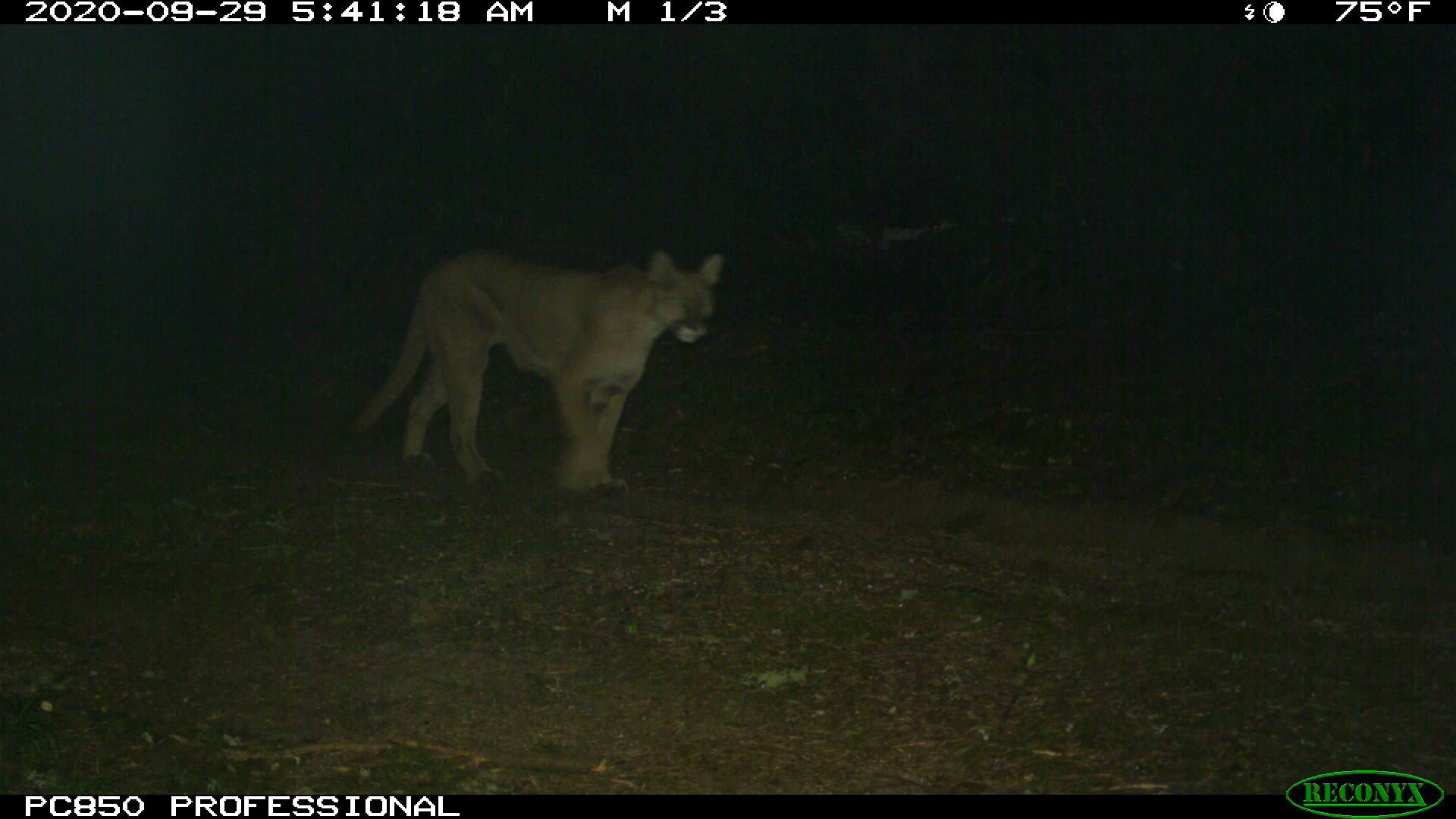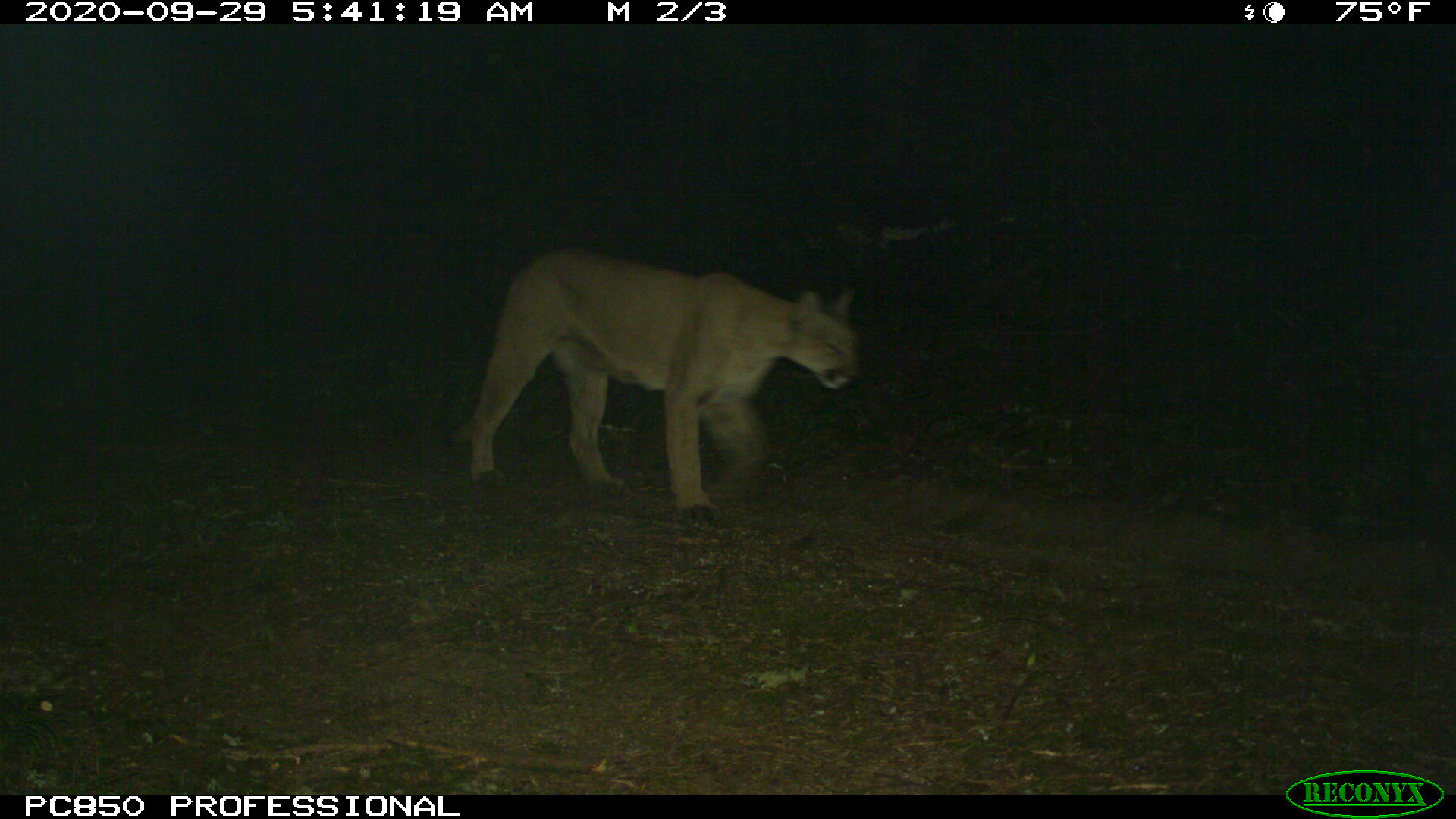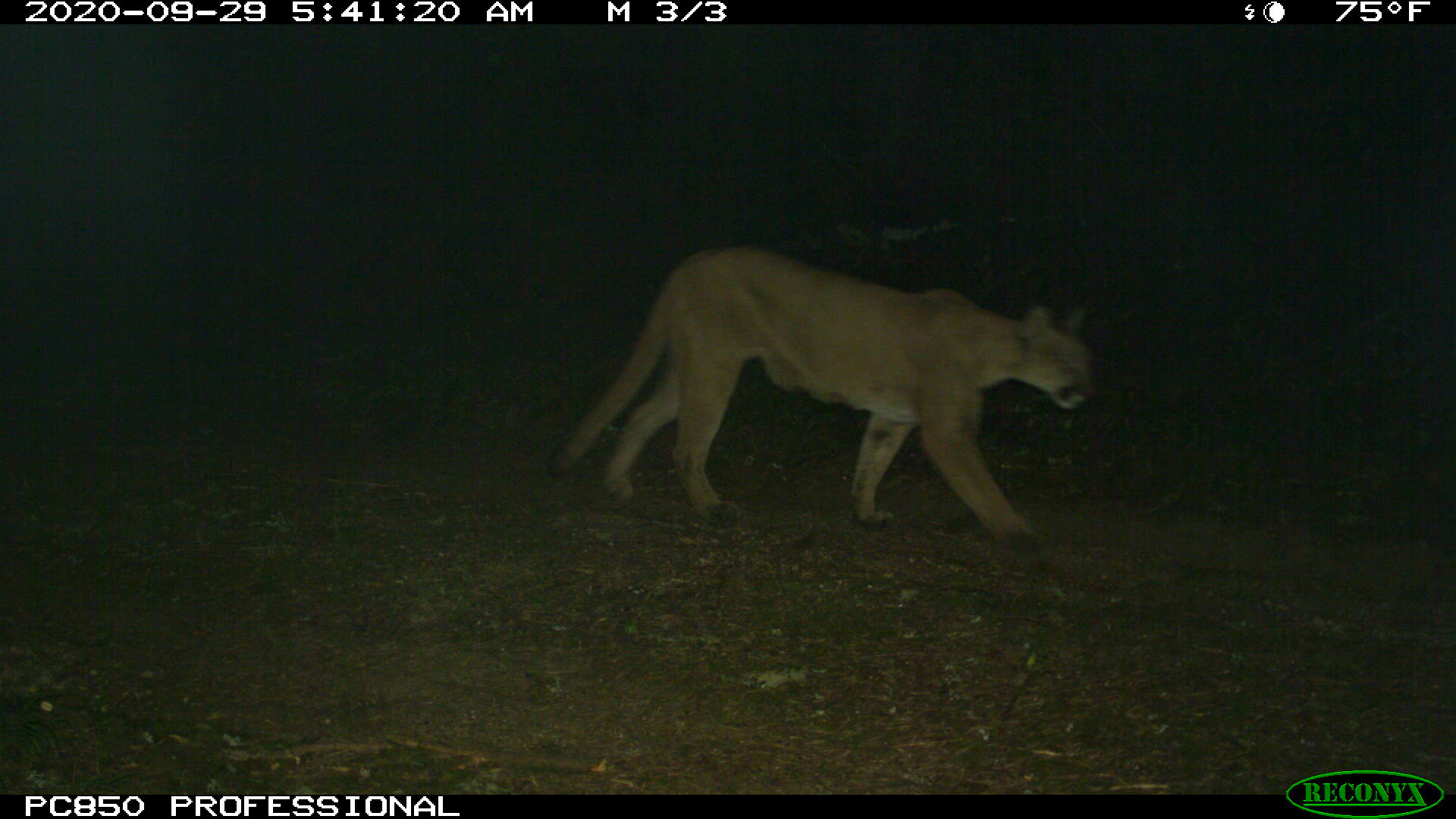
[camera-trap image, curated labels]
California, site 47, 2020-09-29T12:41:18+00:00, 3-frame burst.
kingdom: Animalia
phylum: Chordata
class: Mammalia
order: Carnivora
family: Felidae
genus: Puma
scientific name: Puma concolor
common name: puma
Puma (Puma concolor).